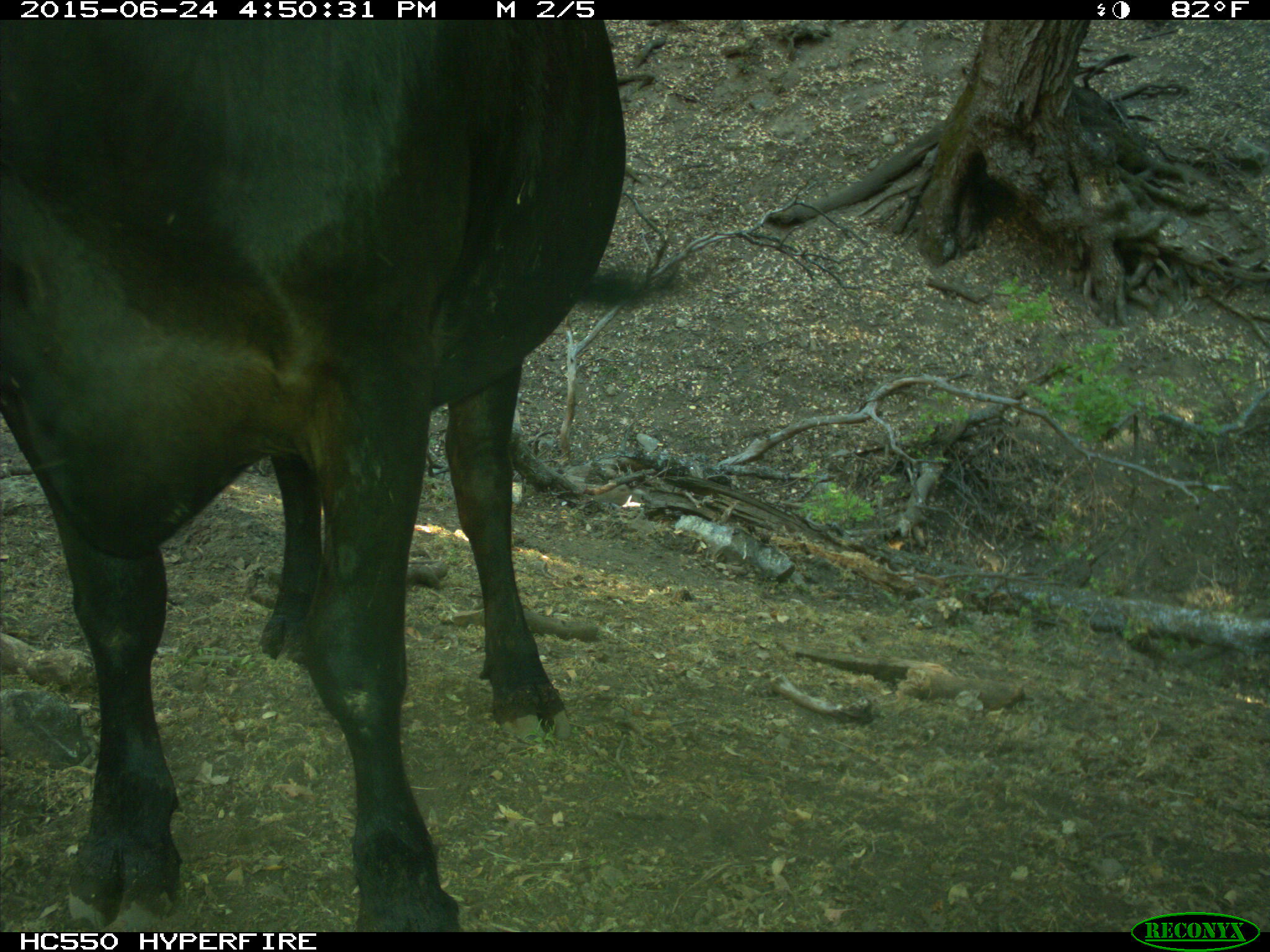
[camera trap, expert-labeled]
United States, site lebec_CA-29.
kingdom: Animalia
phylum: Chordata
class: Mammalia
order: Artiodactyla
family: Bovidae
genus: Bos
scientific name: Bos taurus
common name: domestic cow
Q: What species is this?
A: Bos taurus (domestic cow).